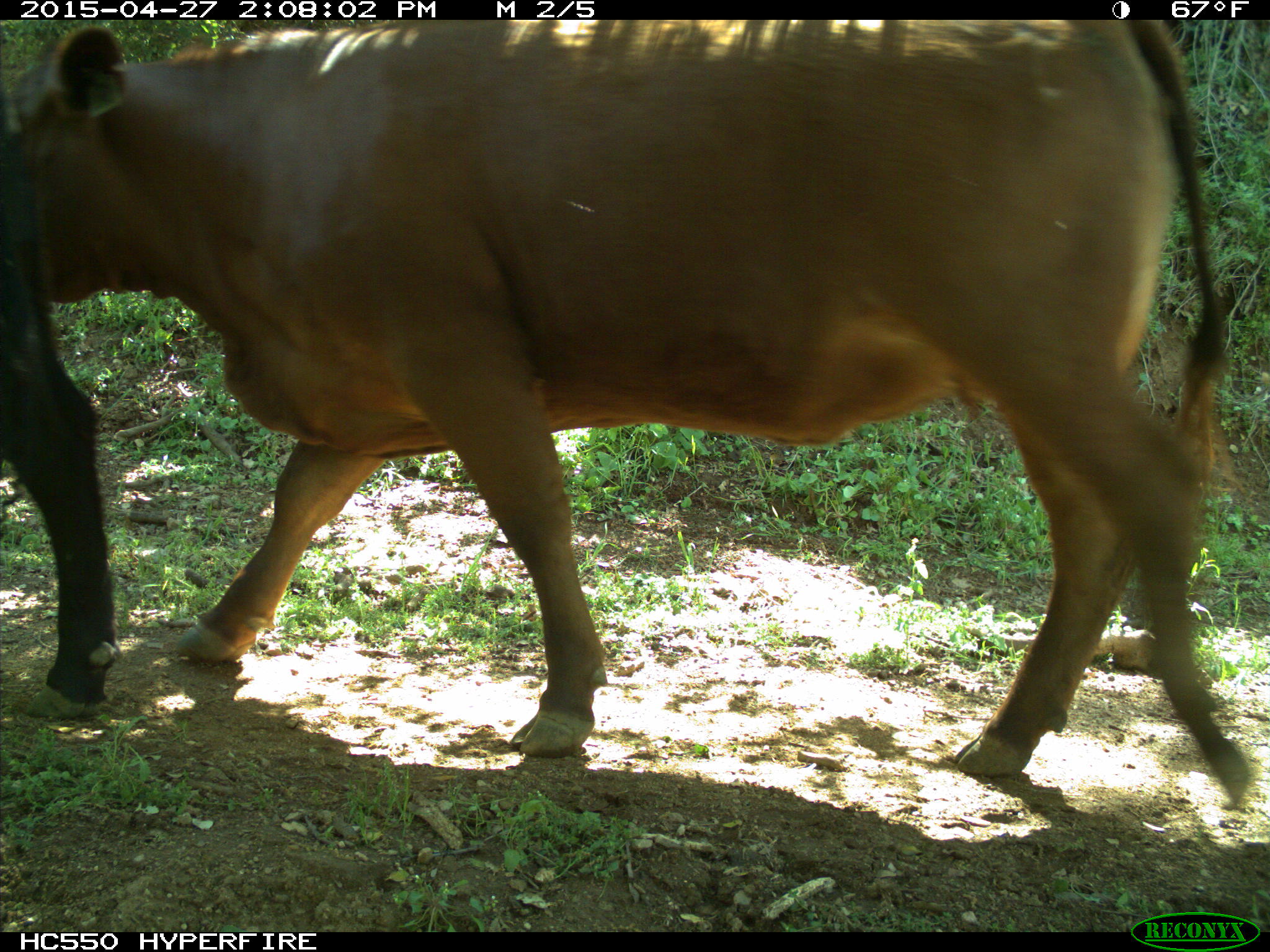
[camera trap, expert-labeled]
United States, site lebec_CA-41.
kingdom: Animalia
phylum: Chordata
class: Mammalia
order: Artiodactyla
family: Bovidae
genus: Bos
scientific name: Bos taurus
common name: domestic cow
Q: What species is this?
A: Bos taurus (domestic cow).